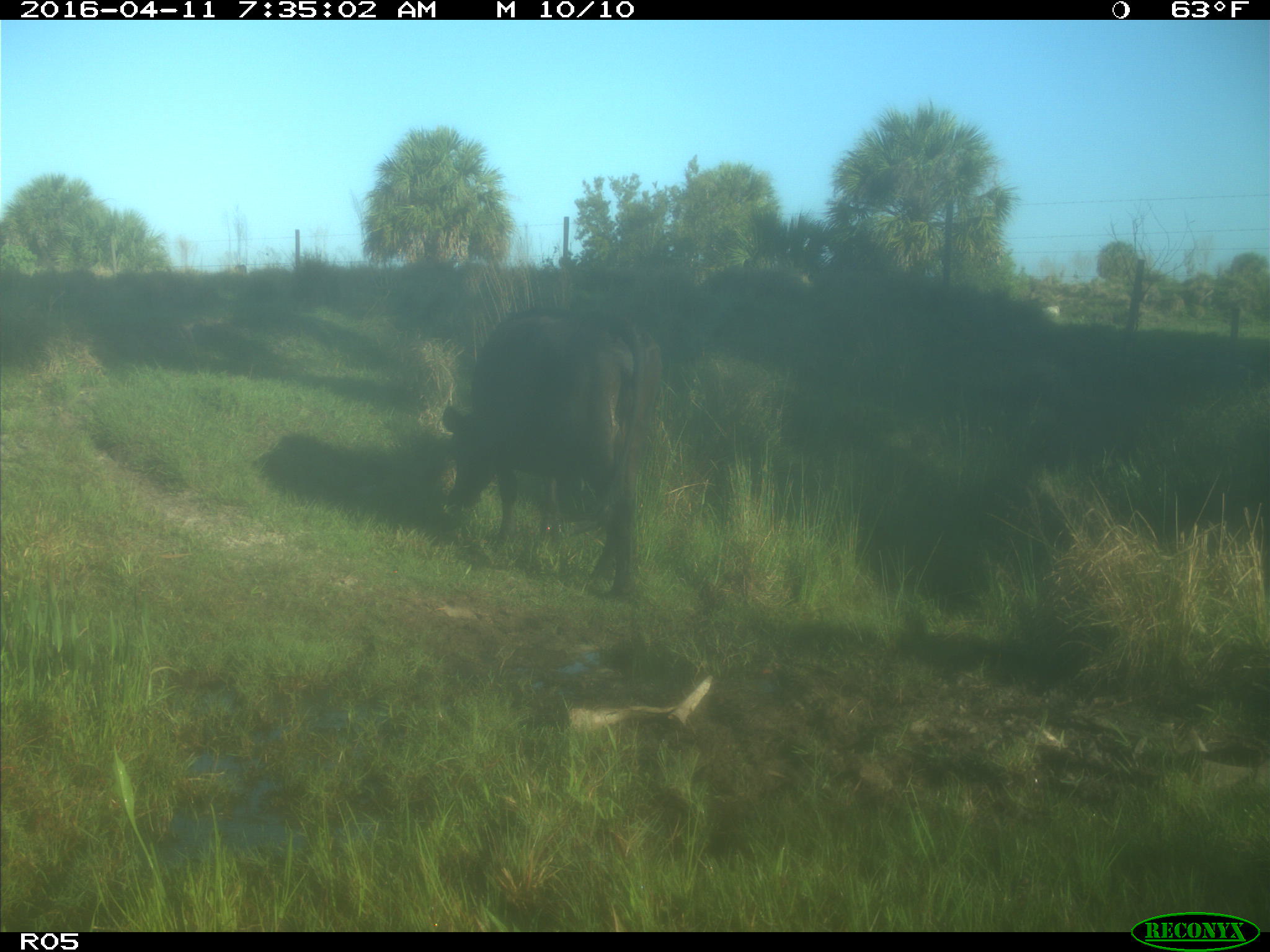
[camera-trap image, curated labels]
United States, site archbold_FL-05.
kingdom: Animalia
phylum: Chordata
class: Mammalia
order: Artiodactyla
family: Bovidae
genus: Bos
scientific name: Bos taurus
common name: domestic cow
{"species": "Bos taurus (domestic cow)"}